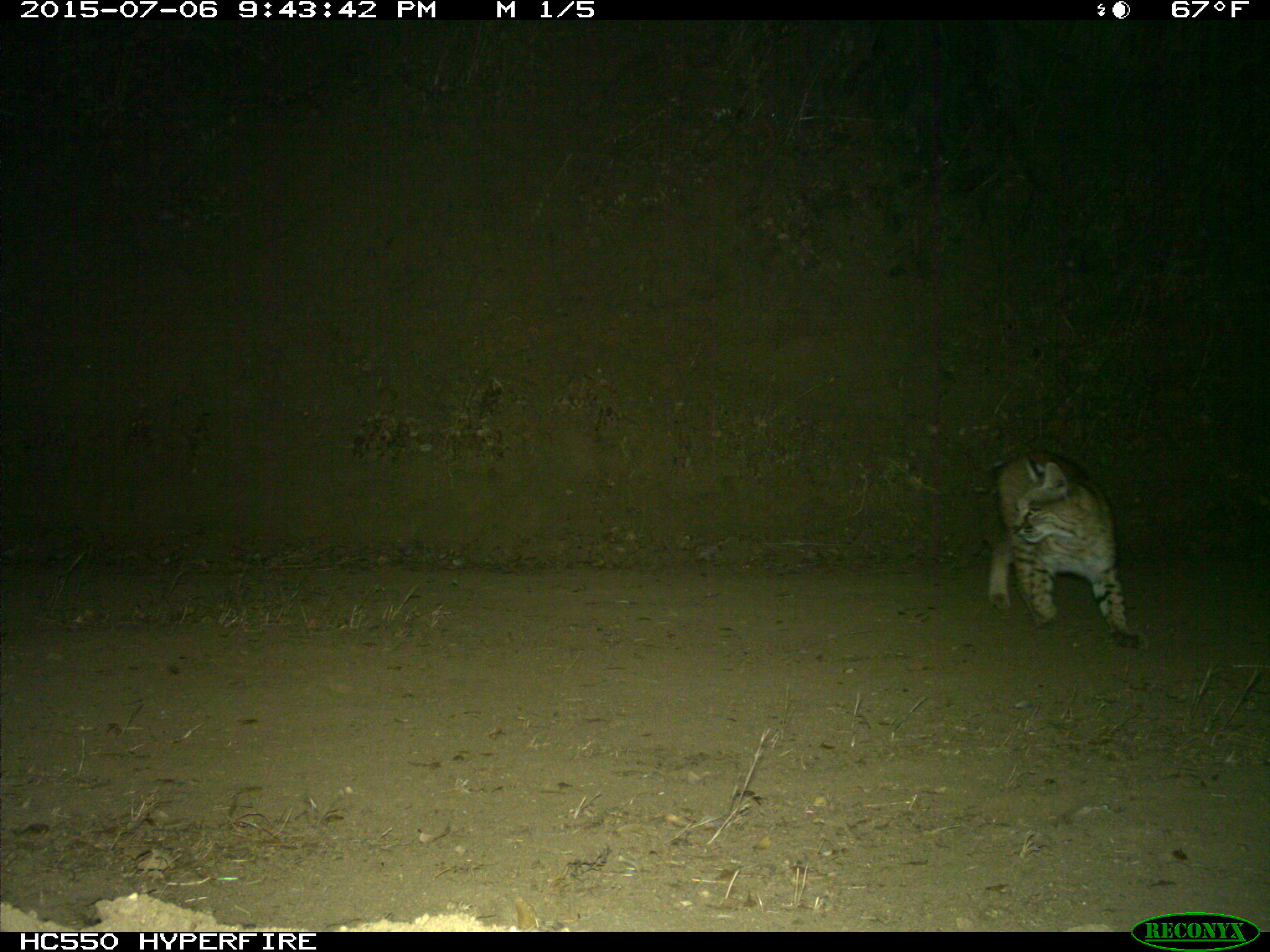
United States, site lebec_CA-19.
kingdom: Animalia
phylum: Chordata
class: Mammalia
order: Carnivora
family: Felidae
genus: Lynx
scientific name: Lynx rufus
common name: bobcat